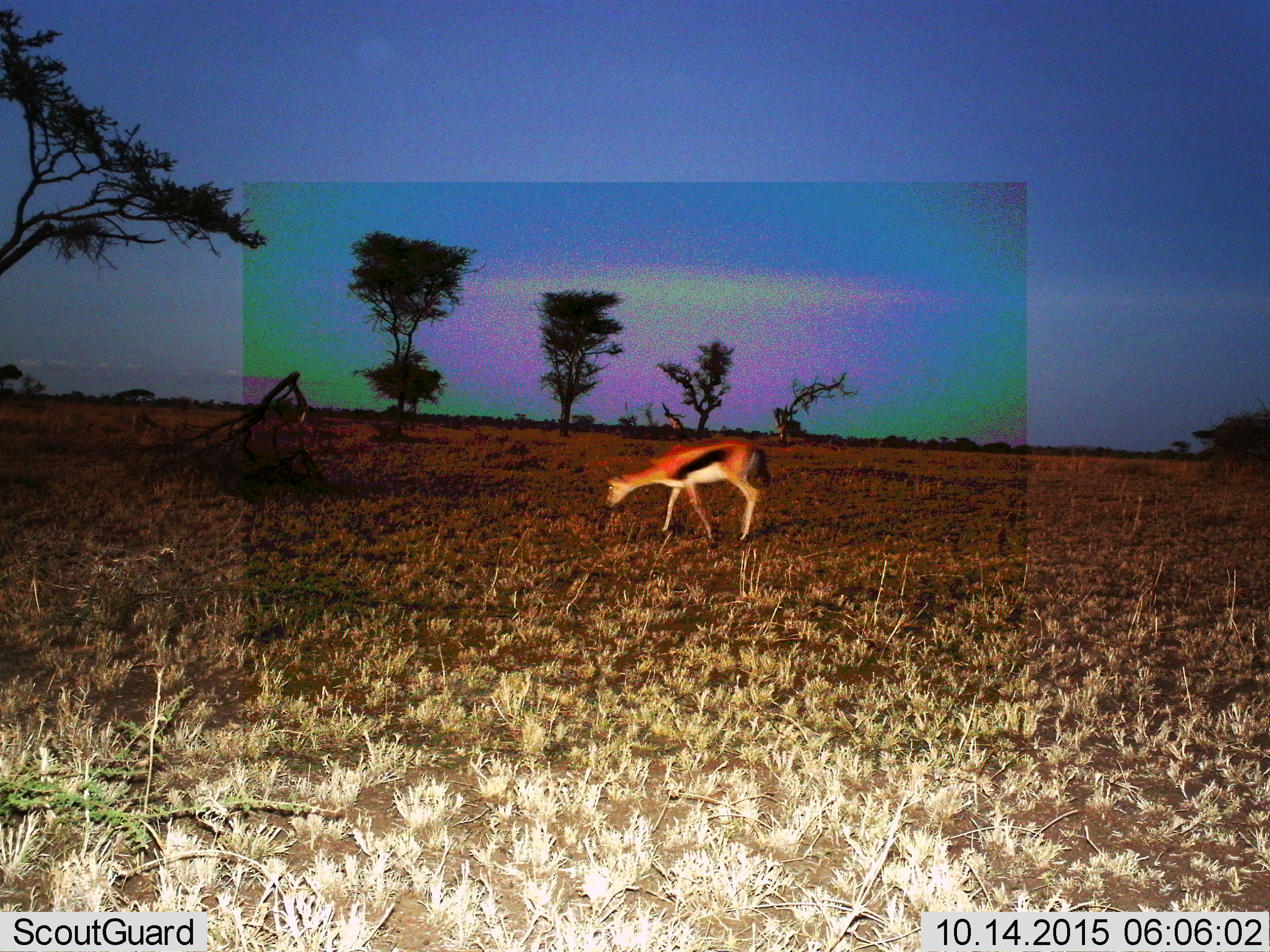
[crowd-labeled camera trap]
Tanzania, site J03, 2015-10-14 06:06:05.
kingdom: Animalia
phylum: Chordata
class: Mammalia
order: Artiodactyla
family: Bovidae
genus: Eudorcas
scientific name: Eudorcas thomsonii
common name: thomson's gazelle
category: gazellethomsons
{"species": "gazellethomsons (thomson's gazelle) (Eudorcas thomsonii)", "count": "1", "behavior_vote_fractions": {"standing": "38%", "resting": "0%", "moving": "50%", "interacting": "0%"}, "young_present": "0%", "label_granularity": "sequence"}